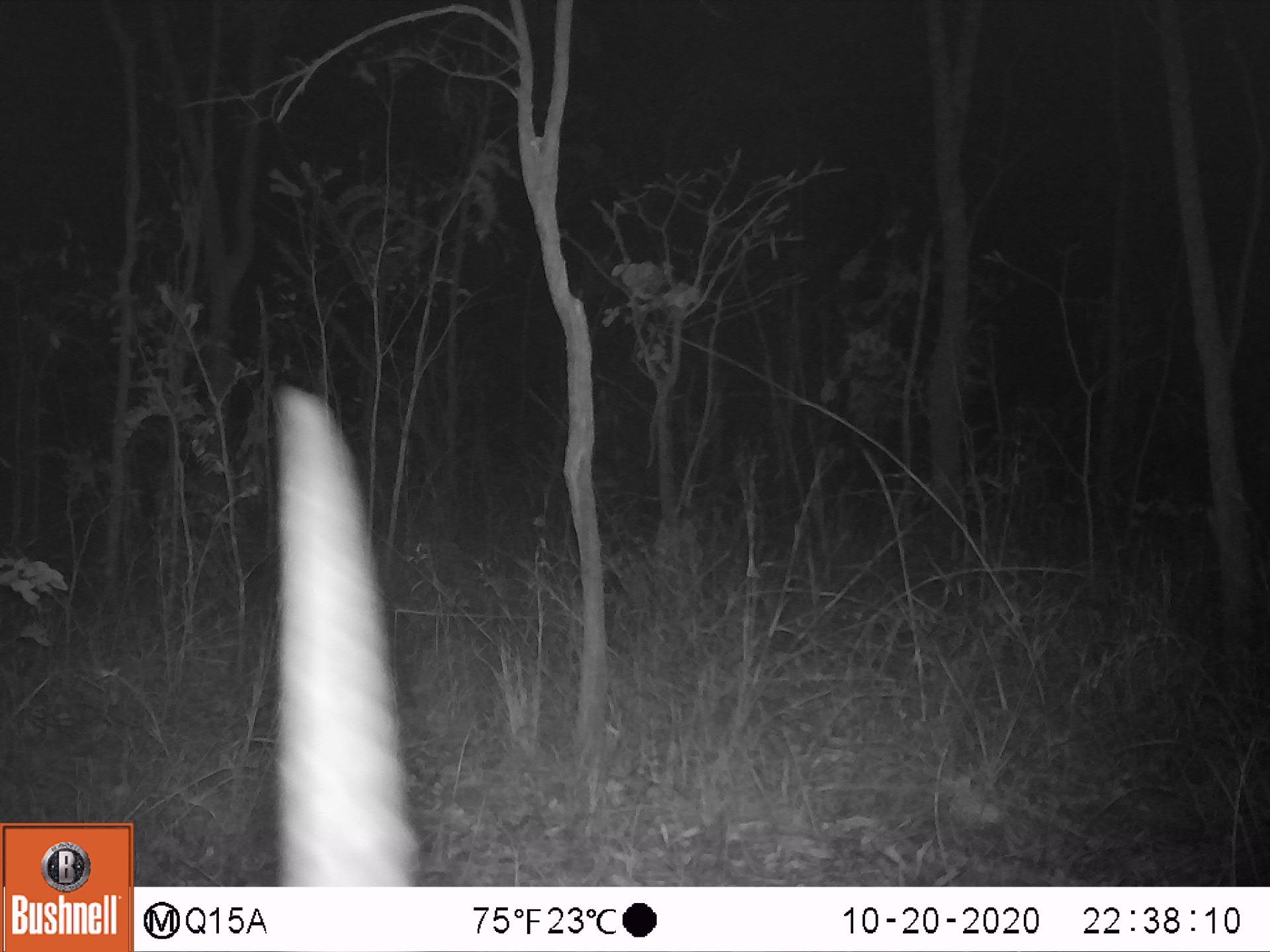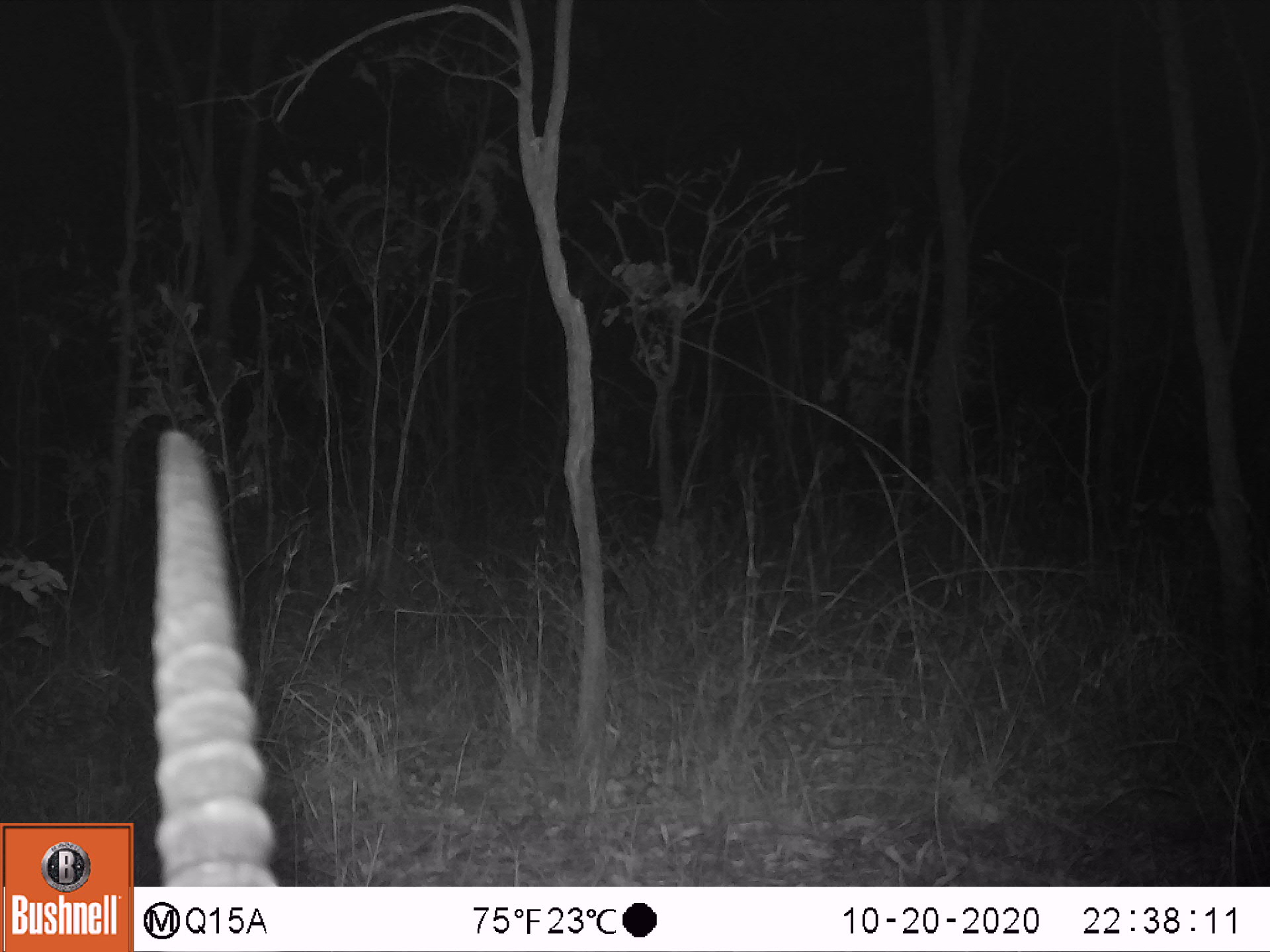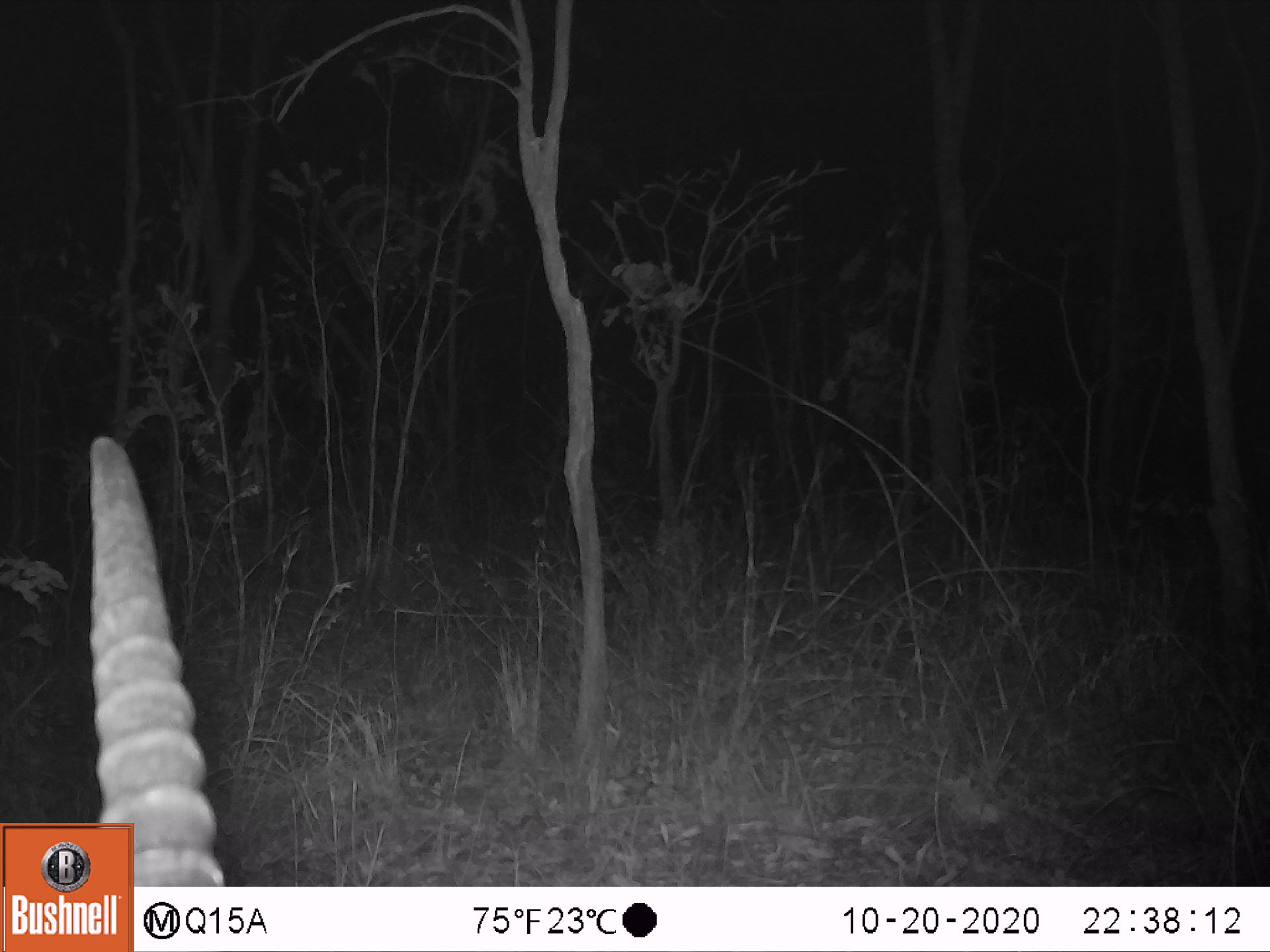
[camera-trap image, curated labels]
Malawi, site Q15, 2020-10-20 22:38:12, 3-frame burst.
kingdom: Animalia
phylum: Chordata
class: Mammalia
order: Artiodactyla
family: Bovidae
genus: Hippotragus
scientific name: Hippotragus niger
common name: sable antelope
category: sable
Sable (sable antelope) (Hippotragus niger), count 1.